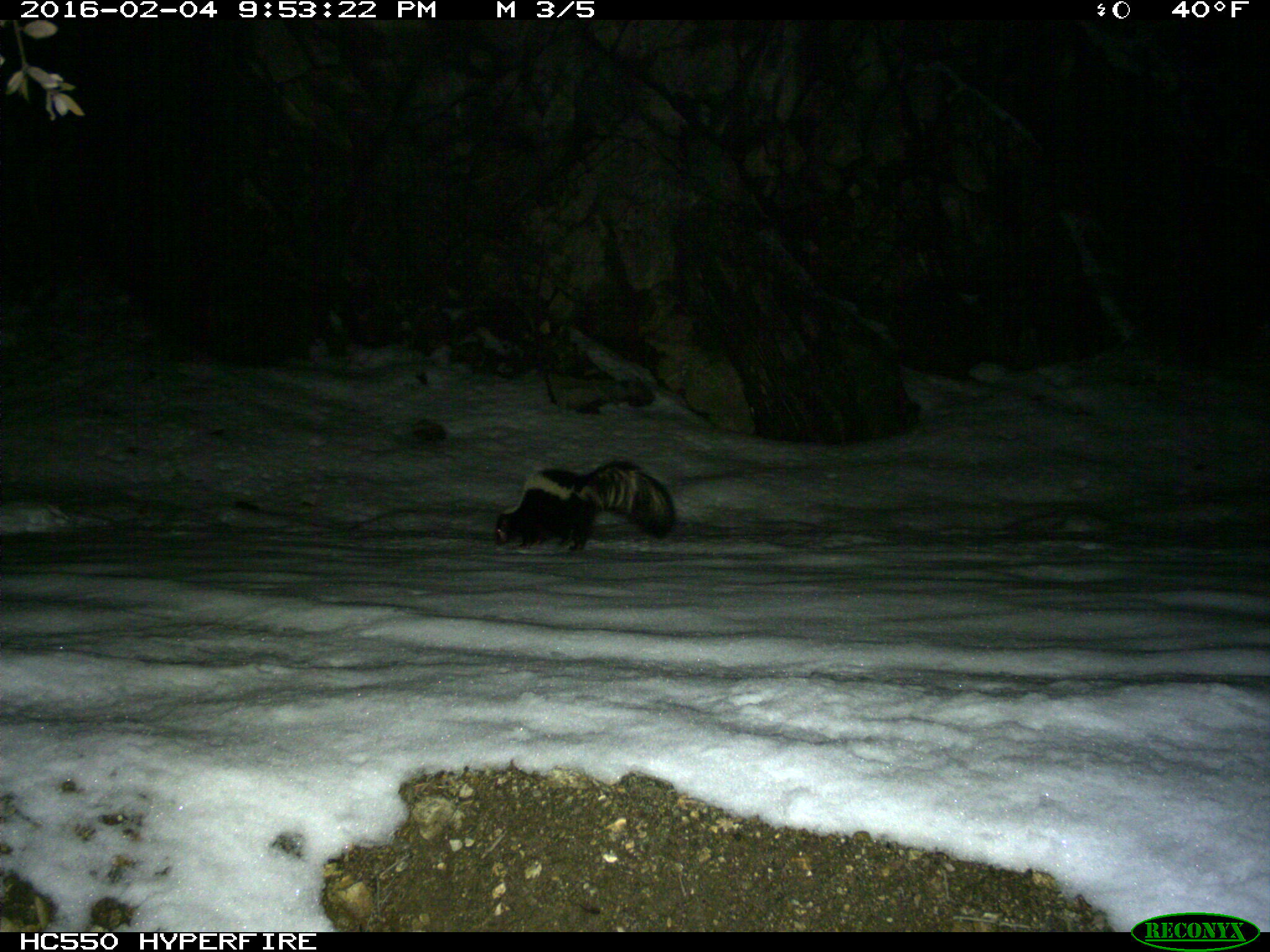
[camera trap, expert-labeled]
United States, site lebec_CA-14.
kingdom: Animalia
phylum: Chordata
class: Mammalia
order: Carnivora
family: Mephitidae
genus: Mephitis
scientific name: Mephitis mephitis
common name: striped skunk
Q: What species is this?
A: Mephitis mephitis (striped skunk).